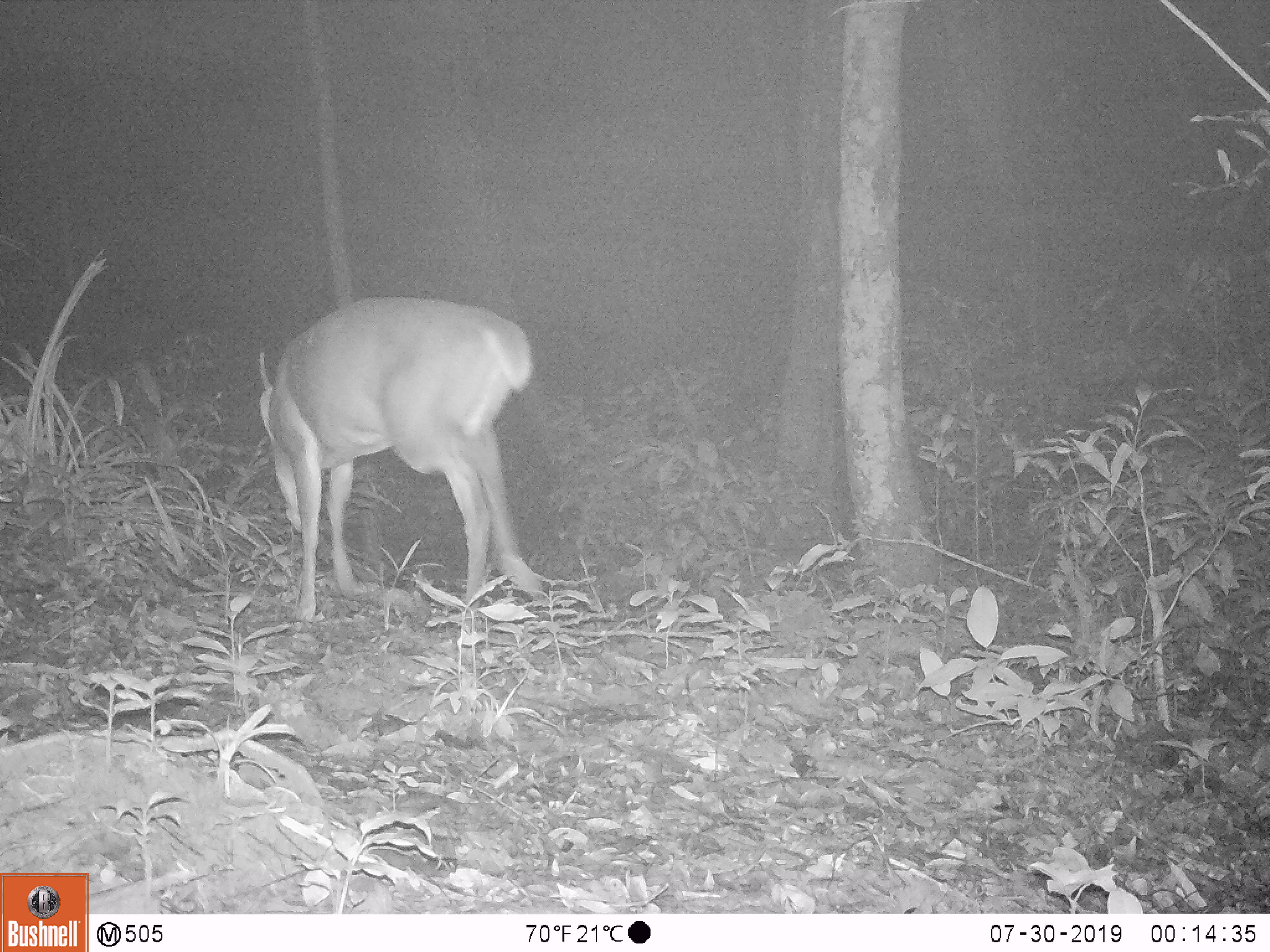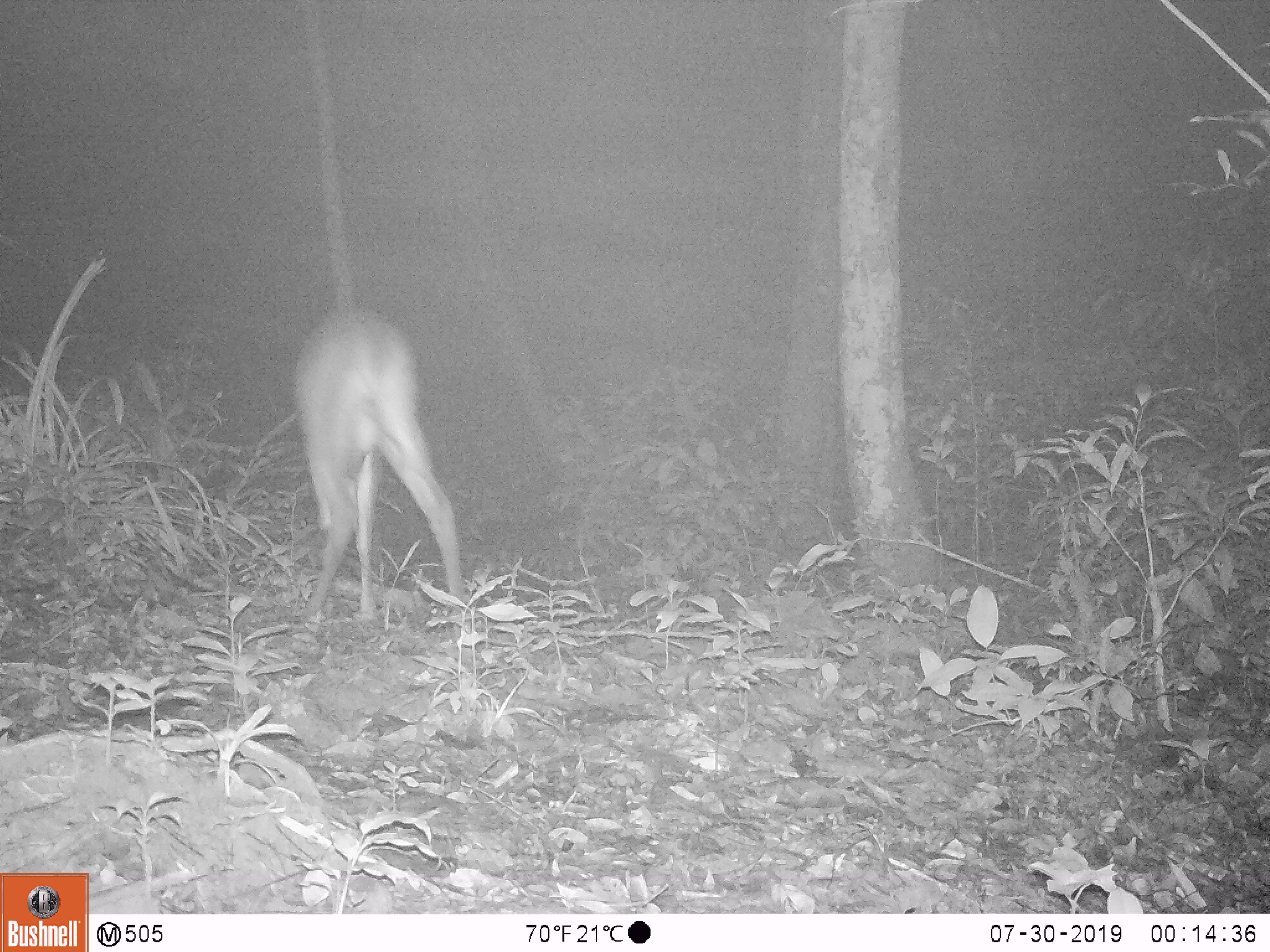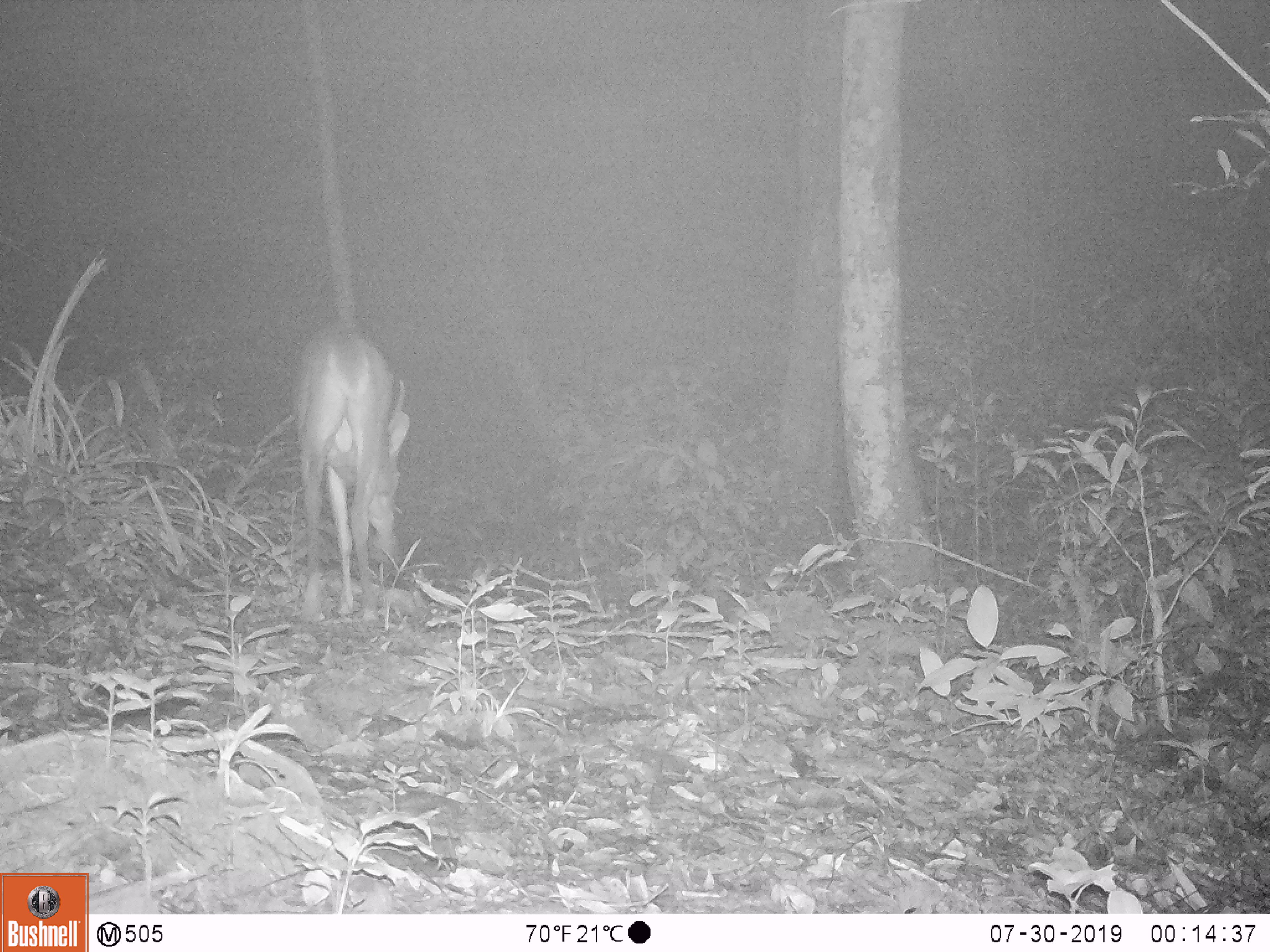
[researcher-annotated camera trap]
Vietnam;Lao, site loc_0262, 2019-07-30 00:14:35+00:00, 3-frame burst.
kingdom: Animalia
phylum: Chordata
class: Mammalia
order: Artiodactyla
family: Cervidae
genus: Muntiacus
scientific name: Muntiacus vuquangensis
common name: large-antlered muntjac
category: large antlered muntjac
Large antlered muntjac (large-antlered muntjac) (Muntiacus vuquangensis). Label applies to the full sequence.